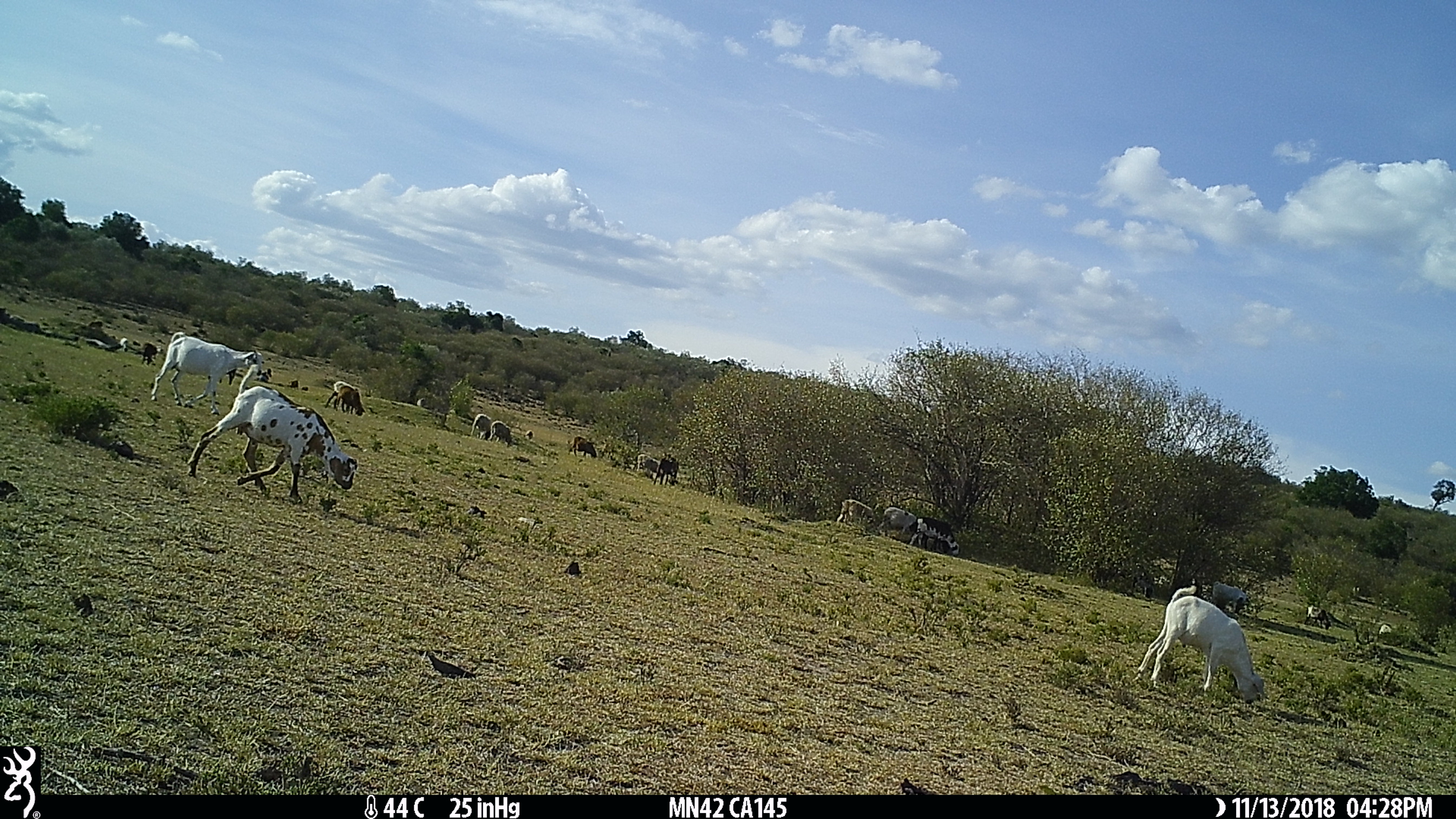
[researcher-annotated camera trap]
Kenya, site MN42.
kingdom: Animalia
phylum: Chordata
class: Mammalia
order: Artiodactyla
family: Bovidae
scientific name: Bovidae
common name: sheep or goat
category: shoat